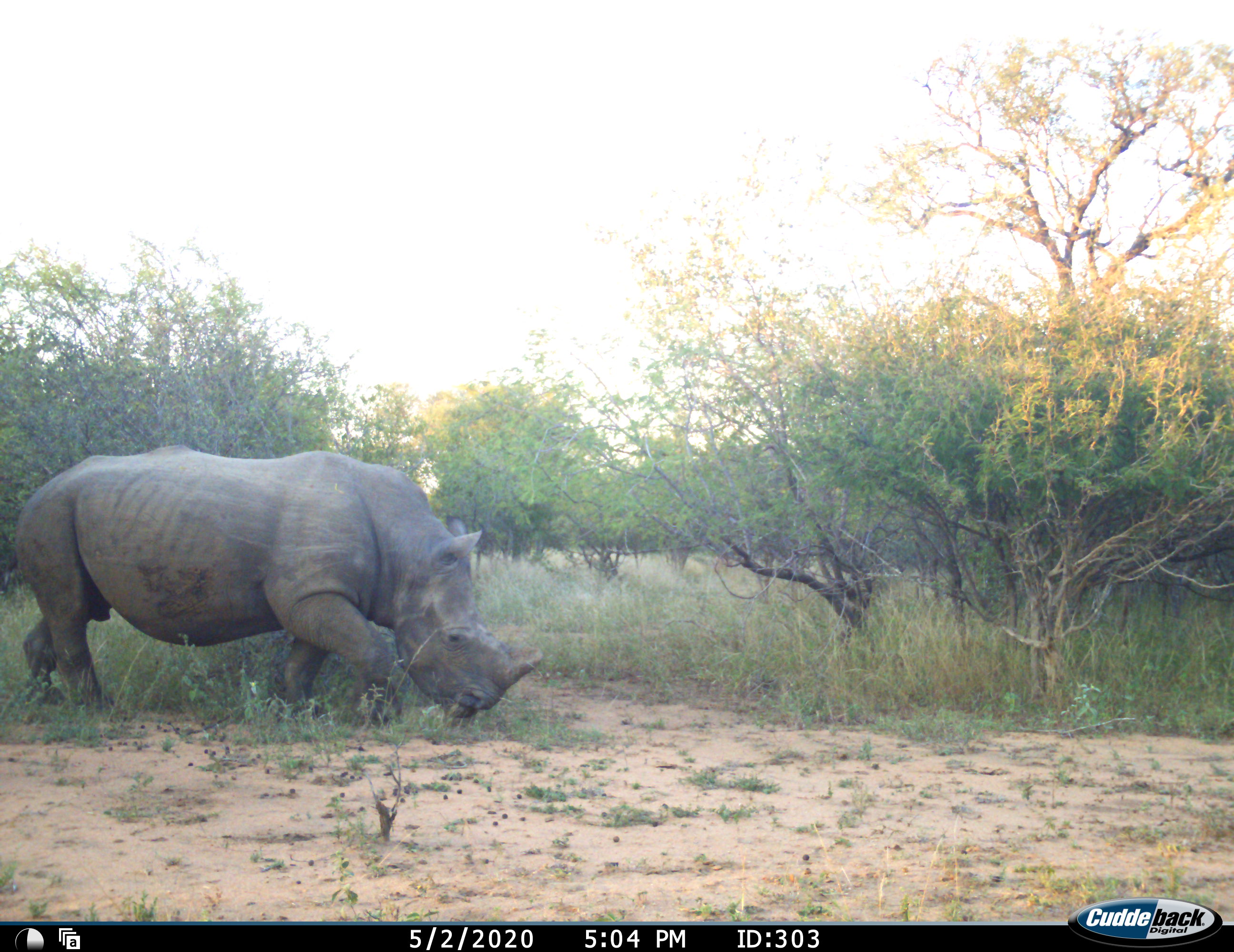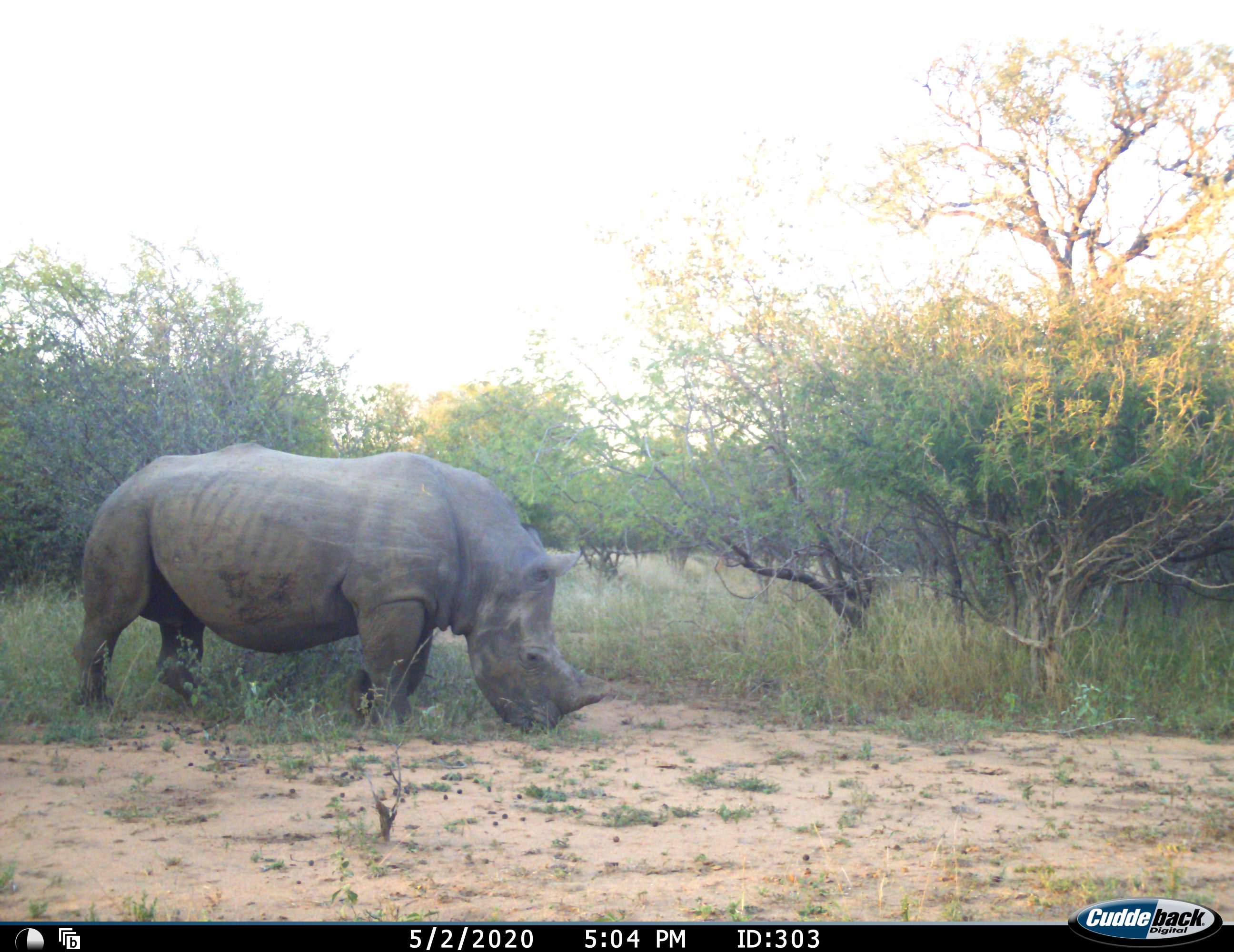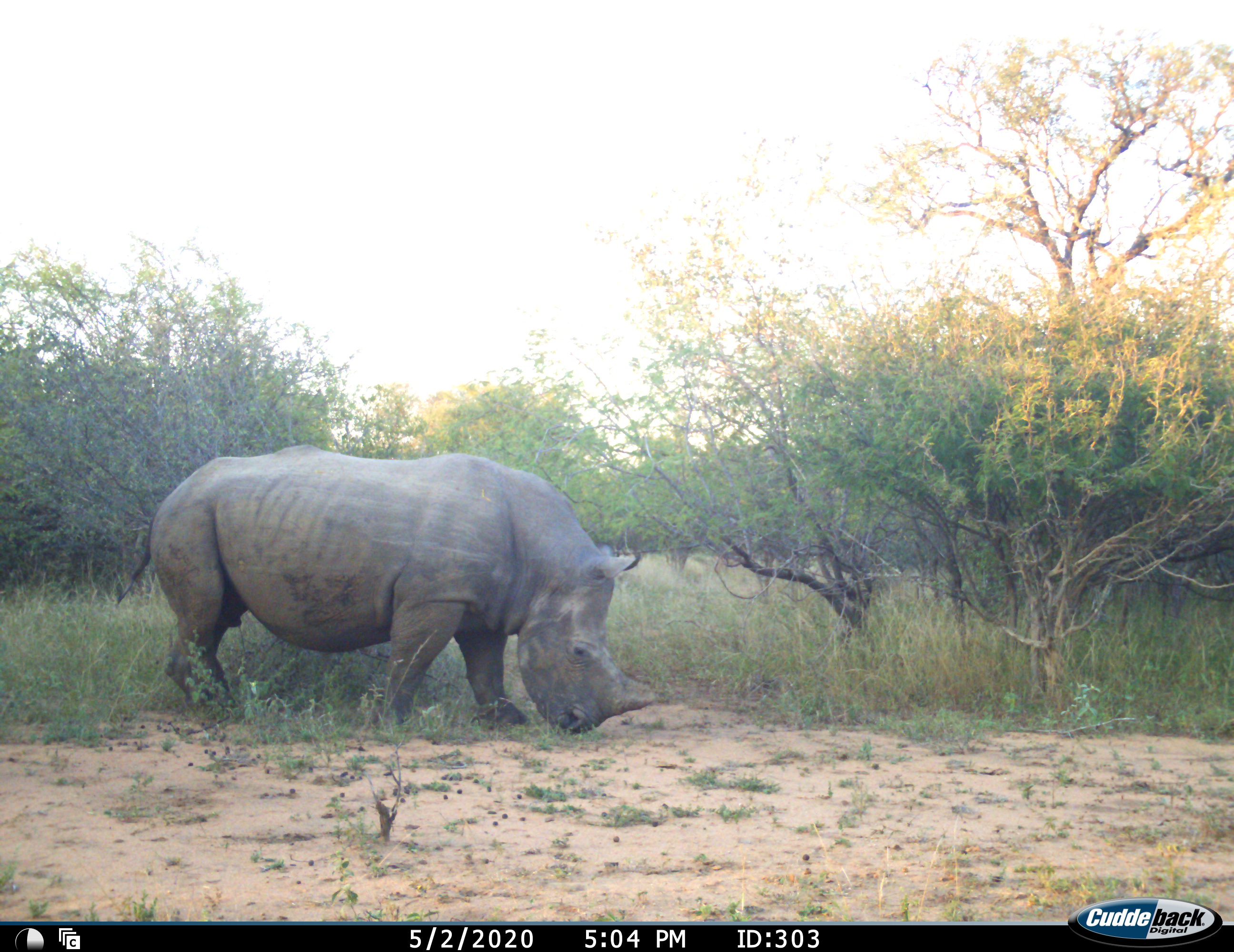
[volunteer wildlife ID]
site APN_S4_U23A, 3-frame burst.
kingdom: Animalia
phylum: Chordata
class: Mammalia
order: Perissodactyla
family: Rhinocerotidae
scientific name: Rhinocerotidae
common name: unknown rhinoceros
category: rhinocerosunknown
Rhinocerosunknown (unknown rhinoceros) (Rhinocerotidae), count 1. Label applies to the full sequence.